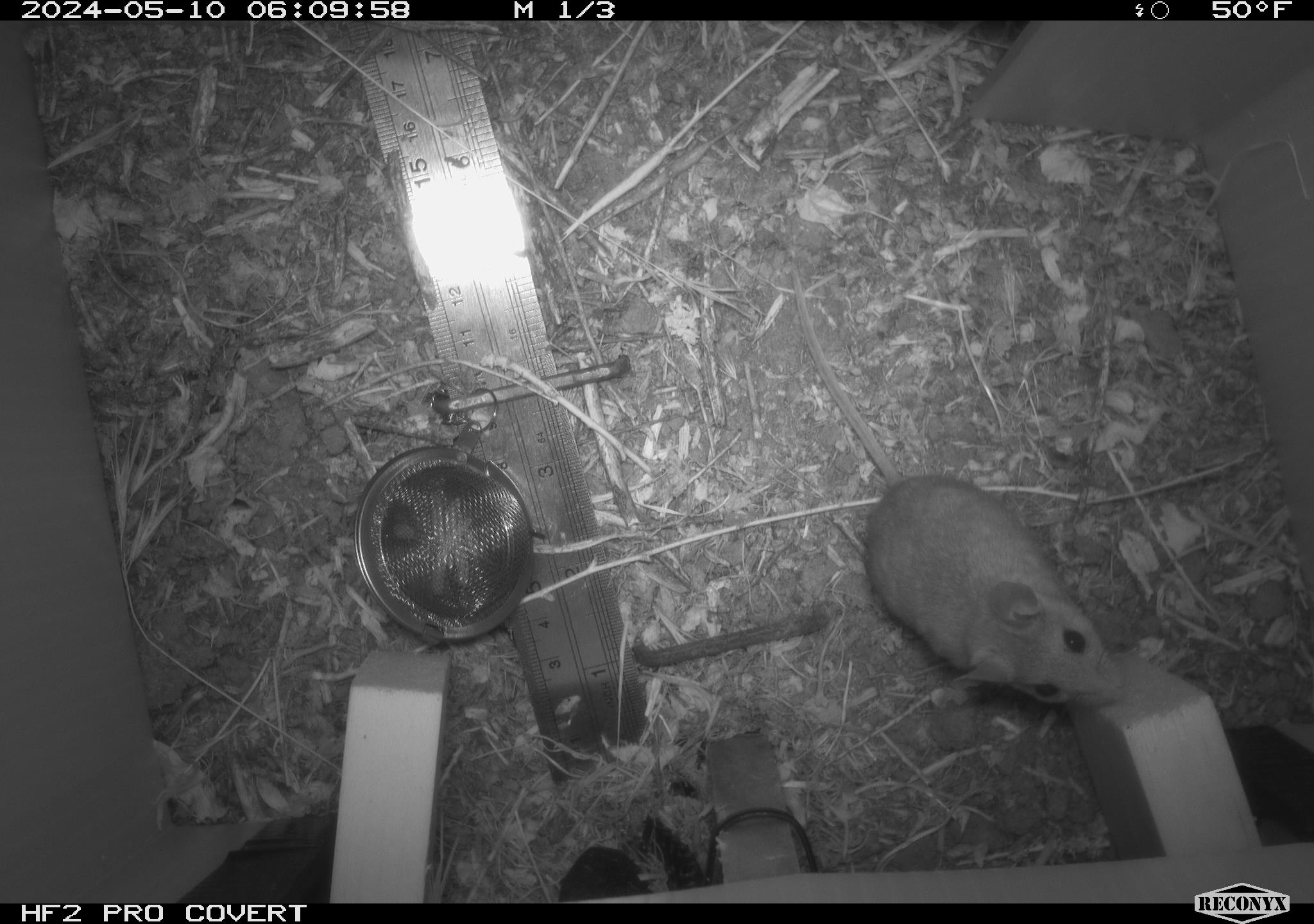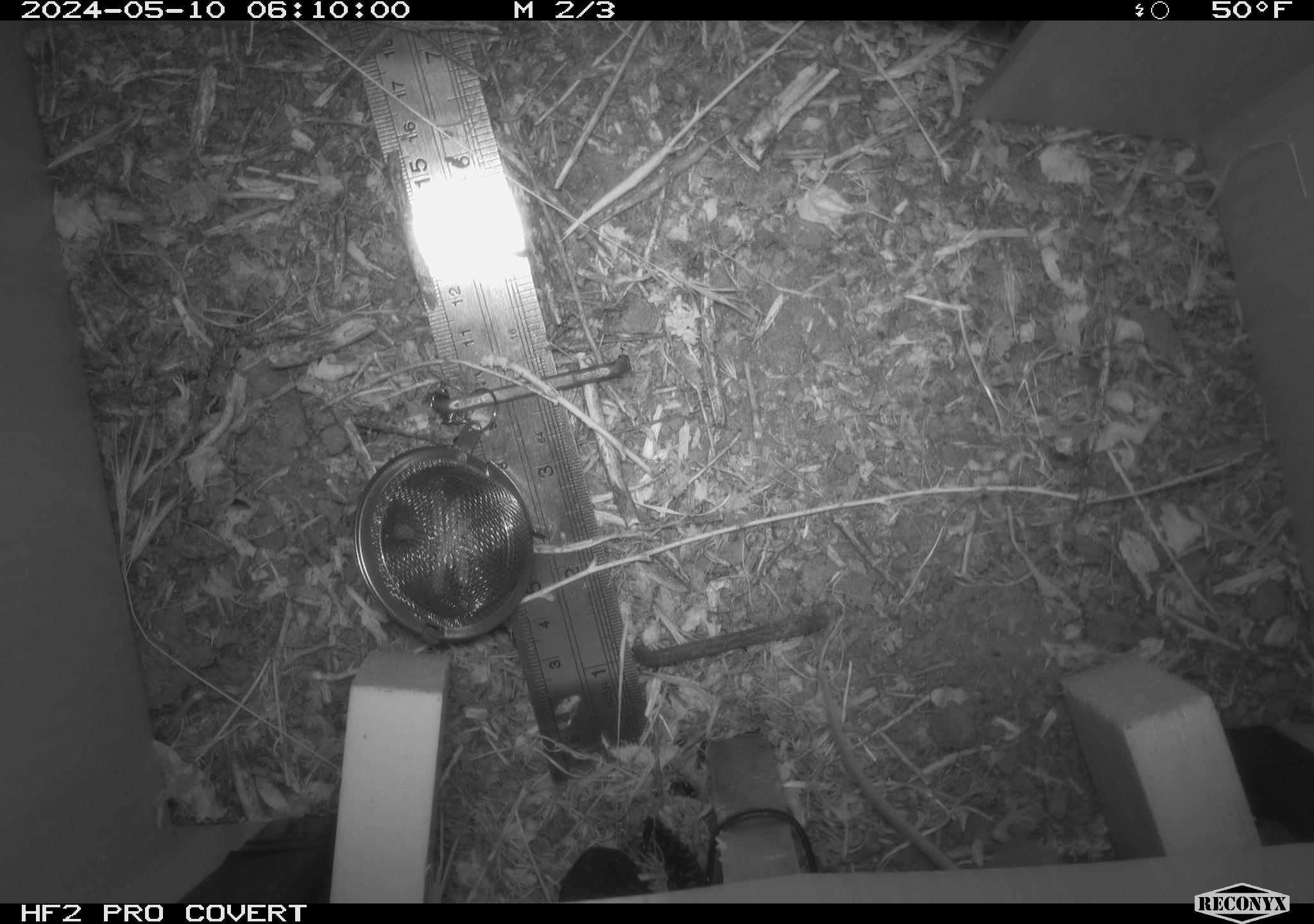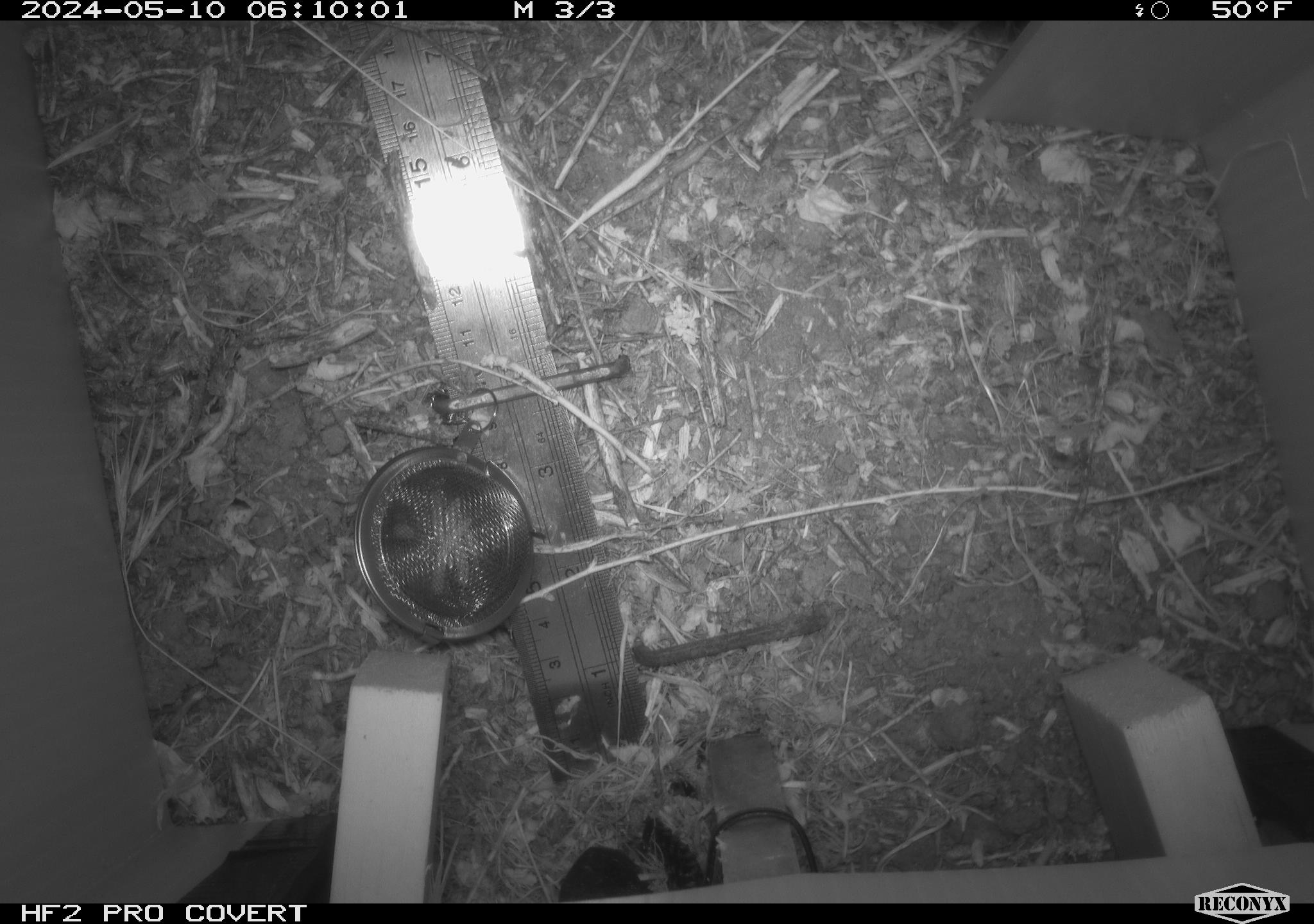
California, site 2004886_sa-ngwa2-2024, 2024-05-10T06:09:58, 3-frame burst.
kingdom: Animalia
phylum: Chordata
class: Mammalia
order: Rodentia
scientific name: Rodentia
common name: mouse species